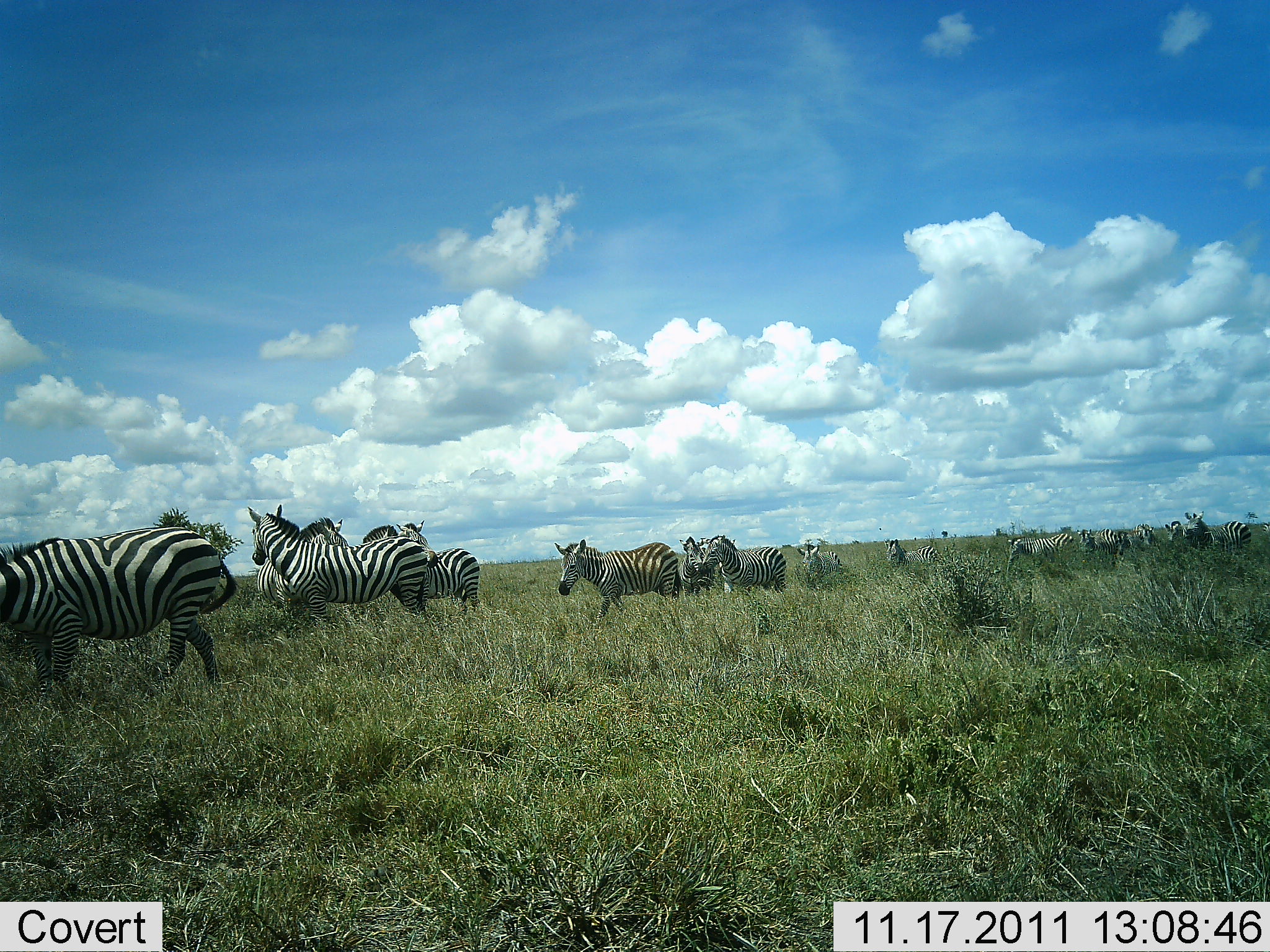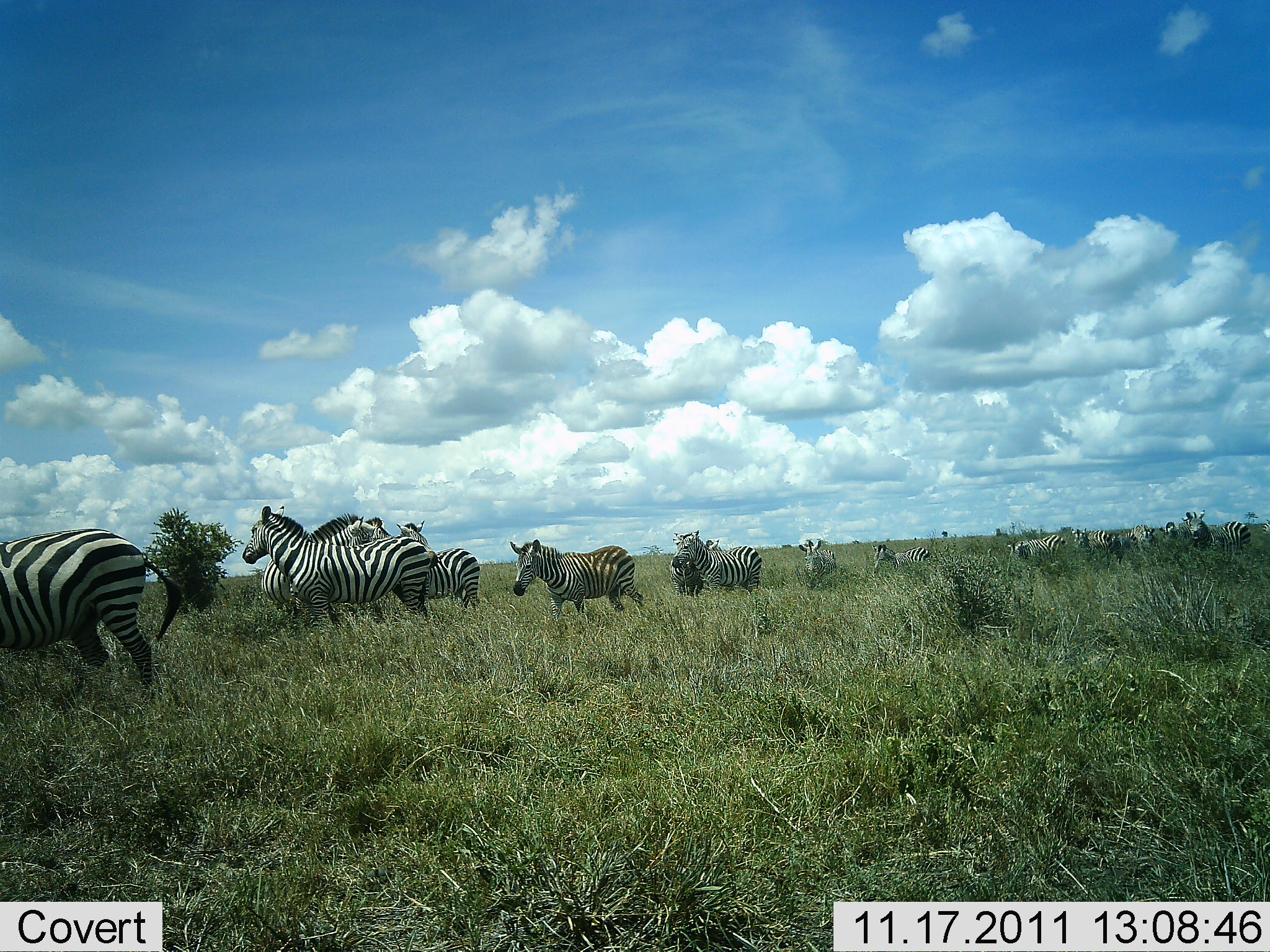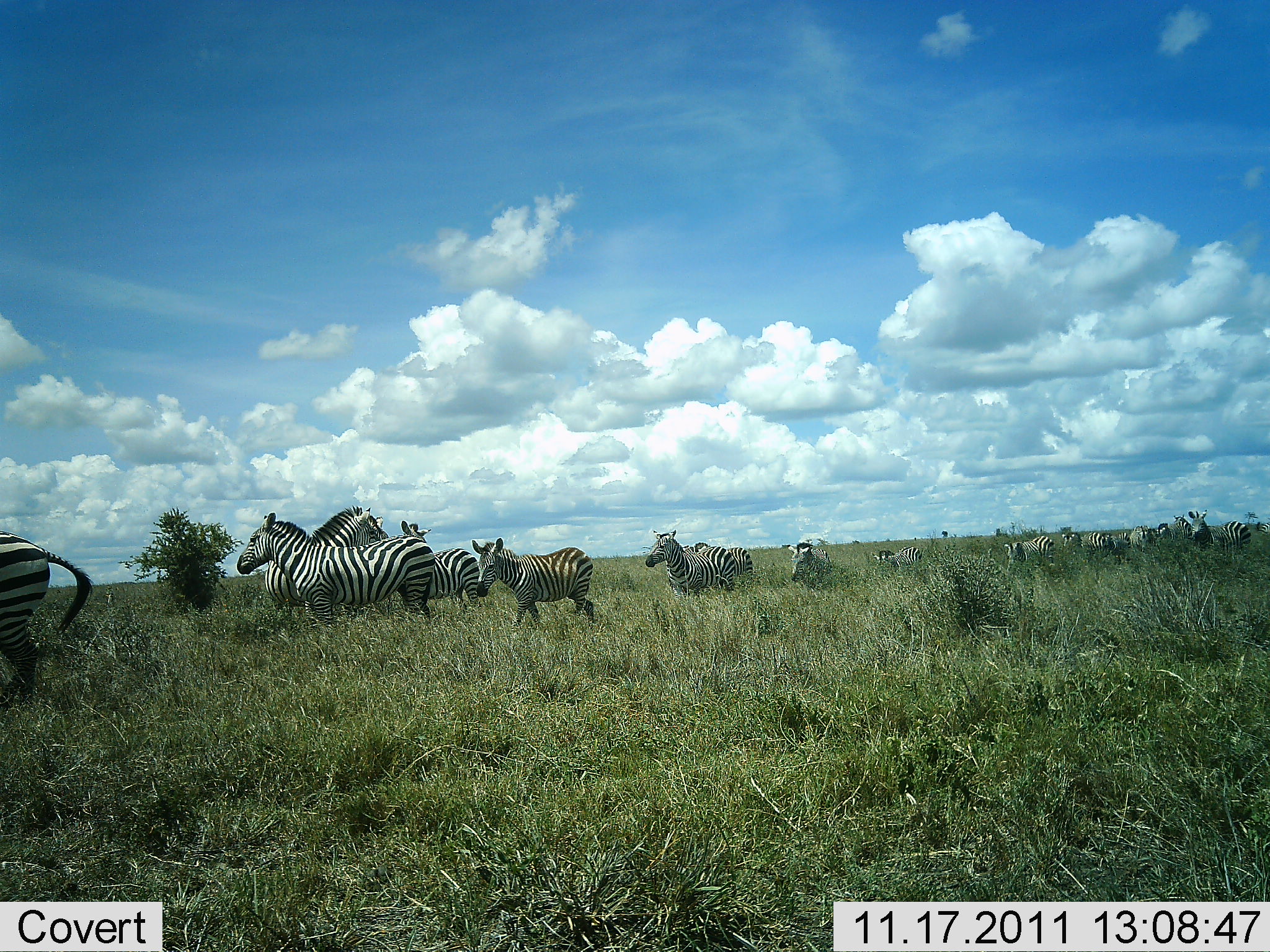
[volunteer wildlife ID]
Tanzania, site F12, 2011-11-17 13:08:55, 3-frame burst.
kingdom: Animalia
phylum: Chordata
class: Mammalia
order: Perissodactyla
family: Equidae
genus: Equus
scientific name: Equus quagga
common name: plains zebra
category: zebra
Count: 11-50.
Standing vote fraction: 36%.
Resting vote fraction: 0%.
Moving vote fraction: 82%.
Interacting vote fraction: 9%.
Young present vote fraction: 0%.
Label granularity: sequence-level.